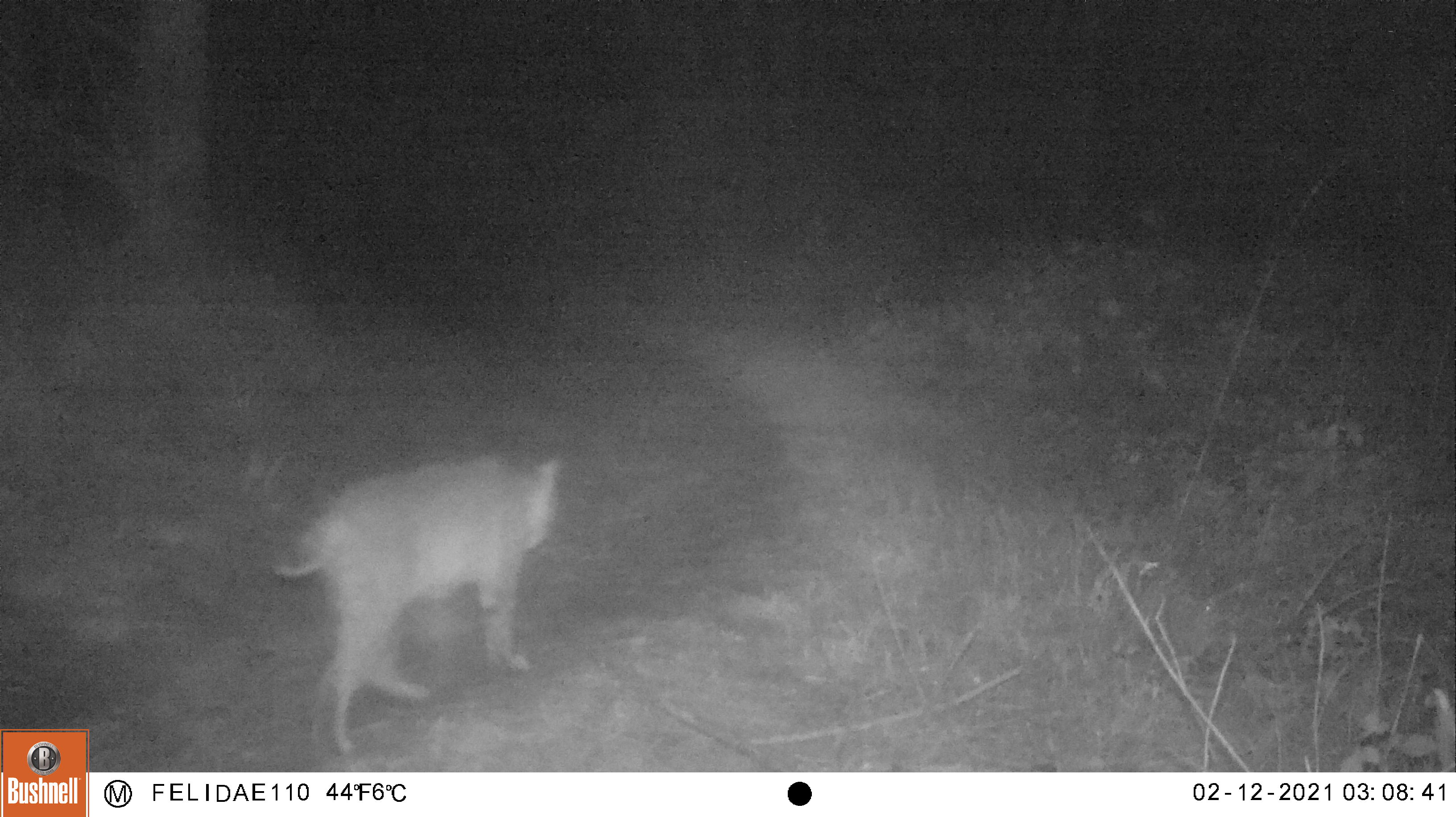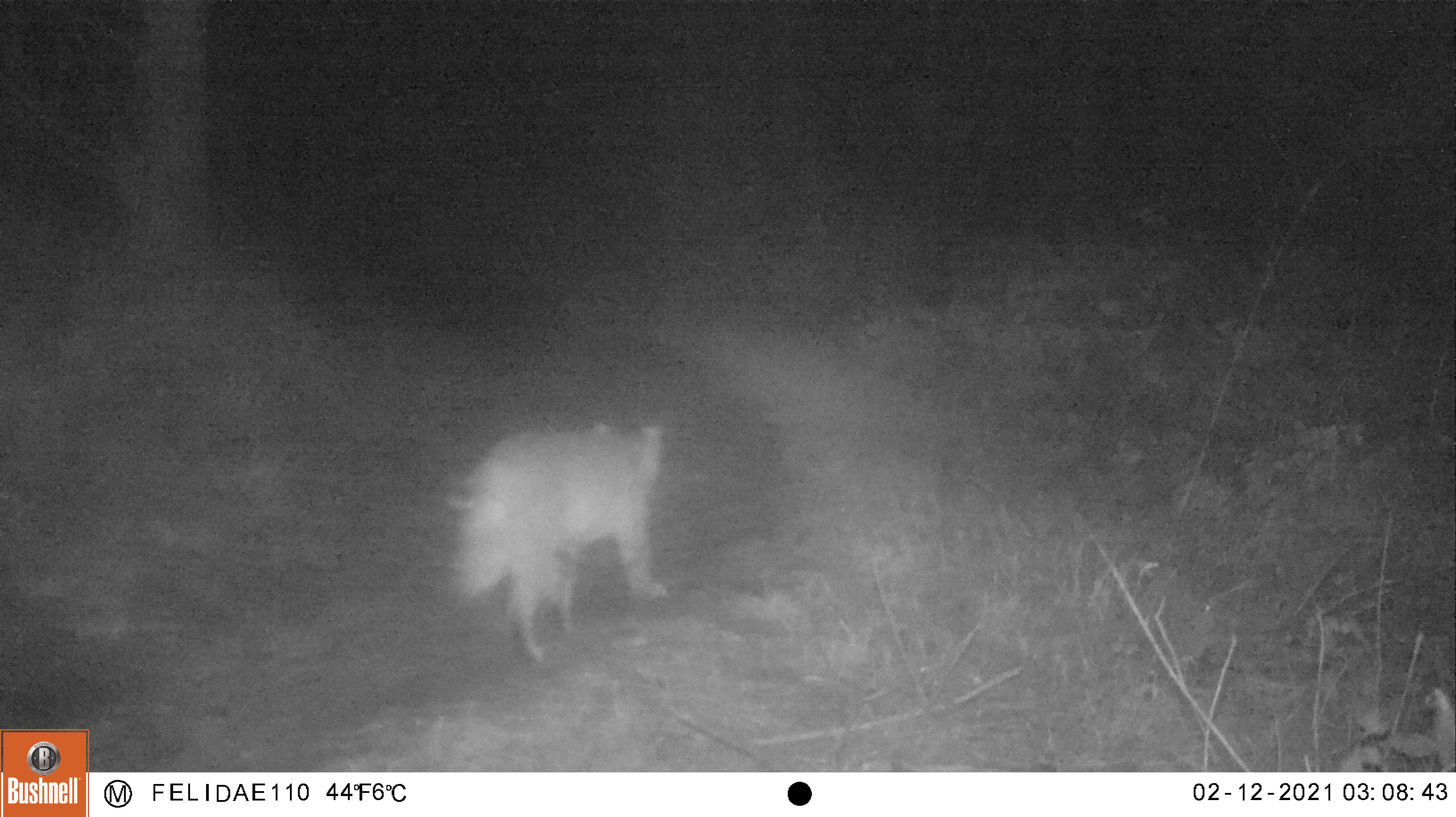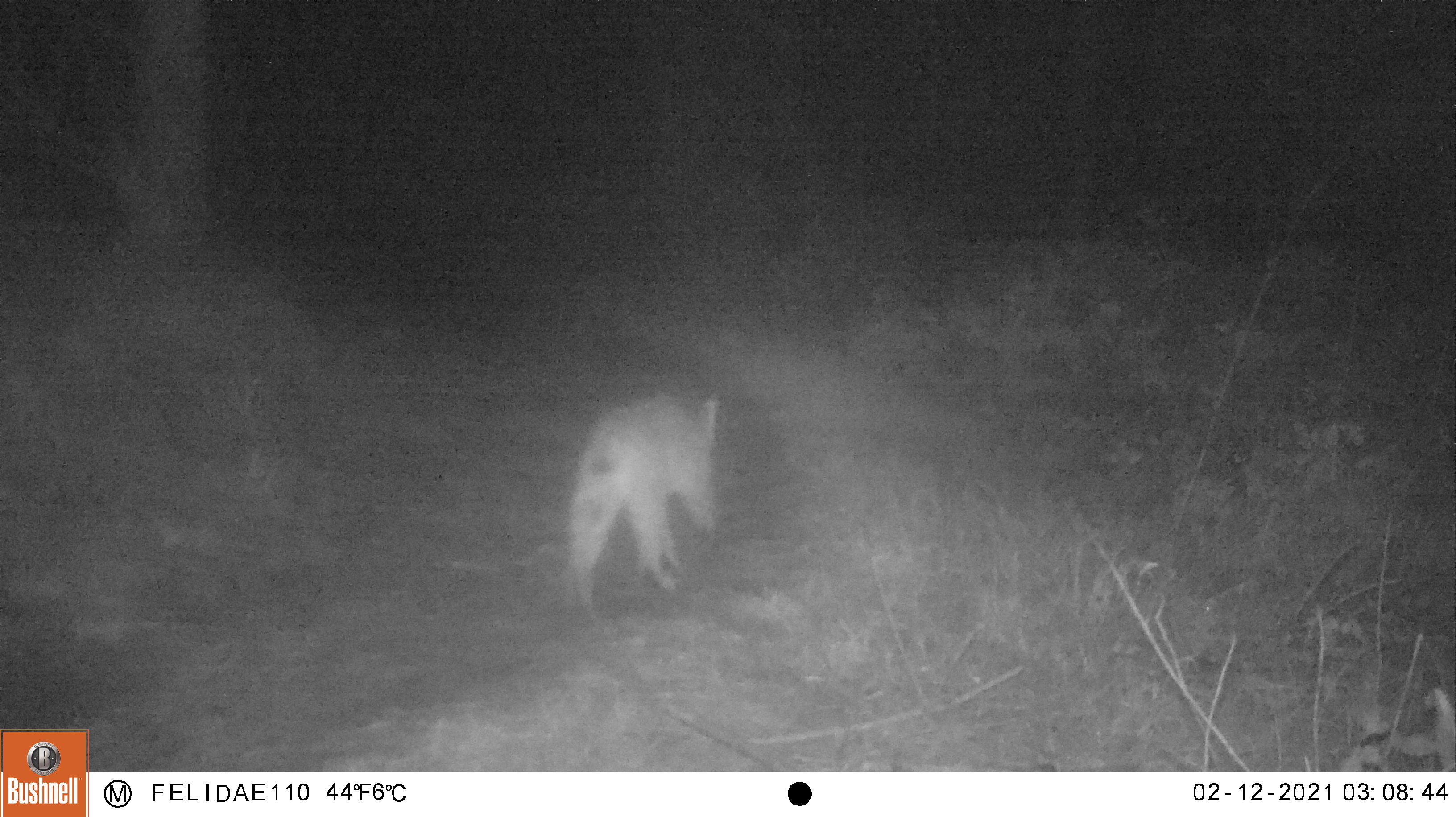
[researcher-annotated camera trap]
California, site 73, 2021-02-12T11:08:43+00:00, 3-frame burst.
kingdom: Animalia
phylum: Chordata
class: Mammalia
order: Carnivora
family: Felidae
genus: Lynx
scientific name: Lynx rufus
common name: bobcat